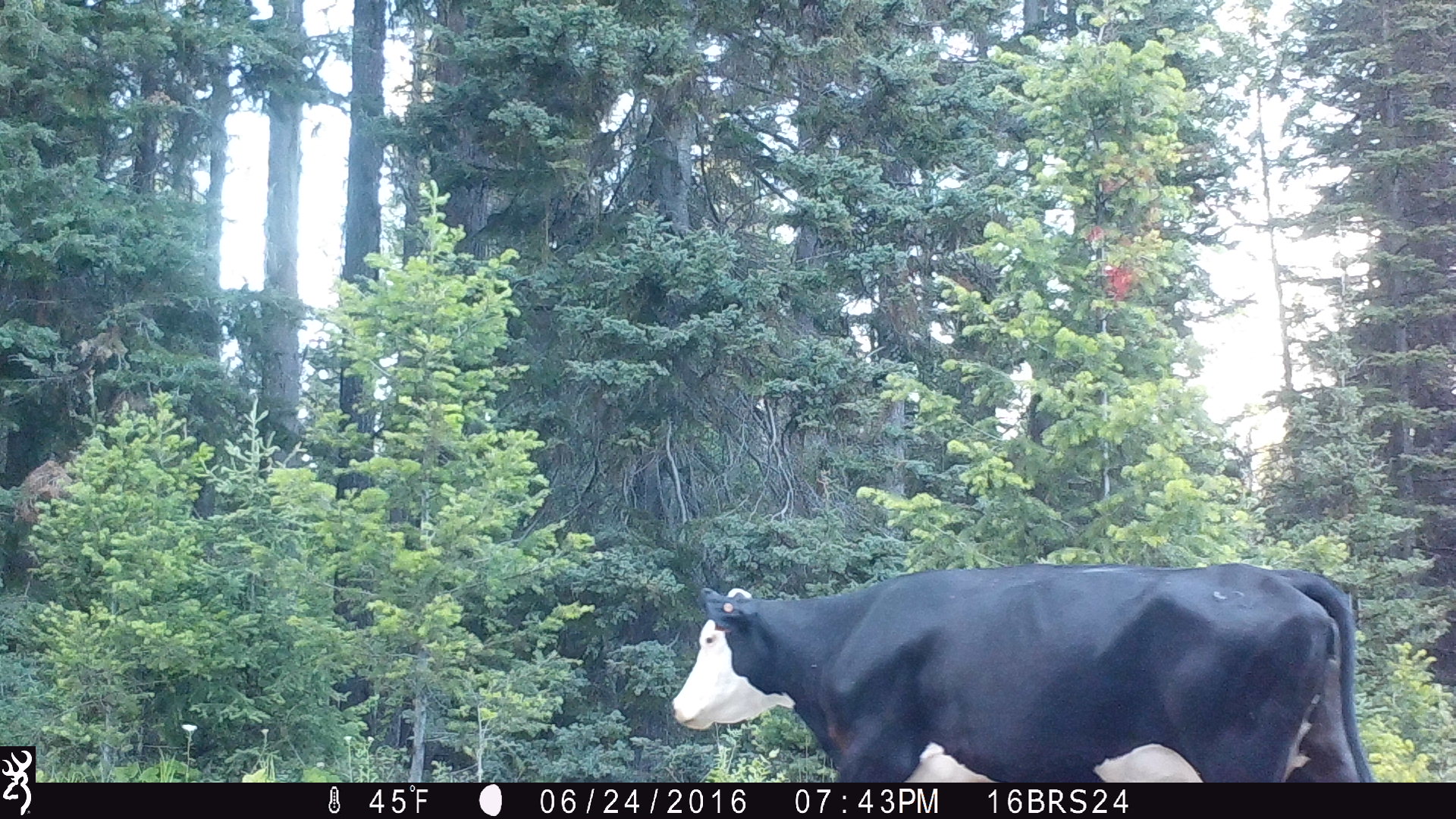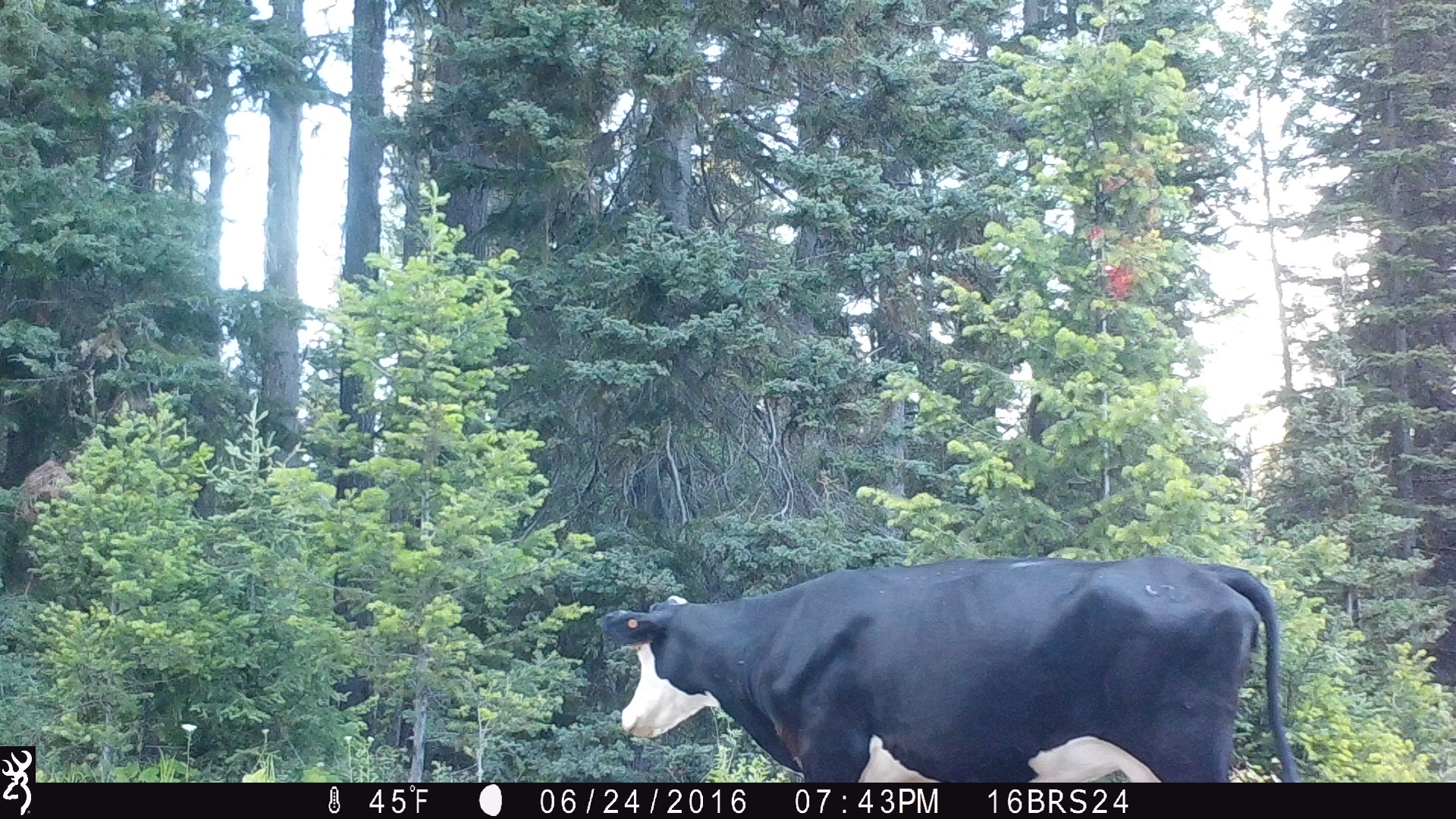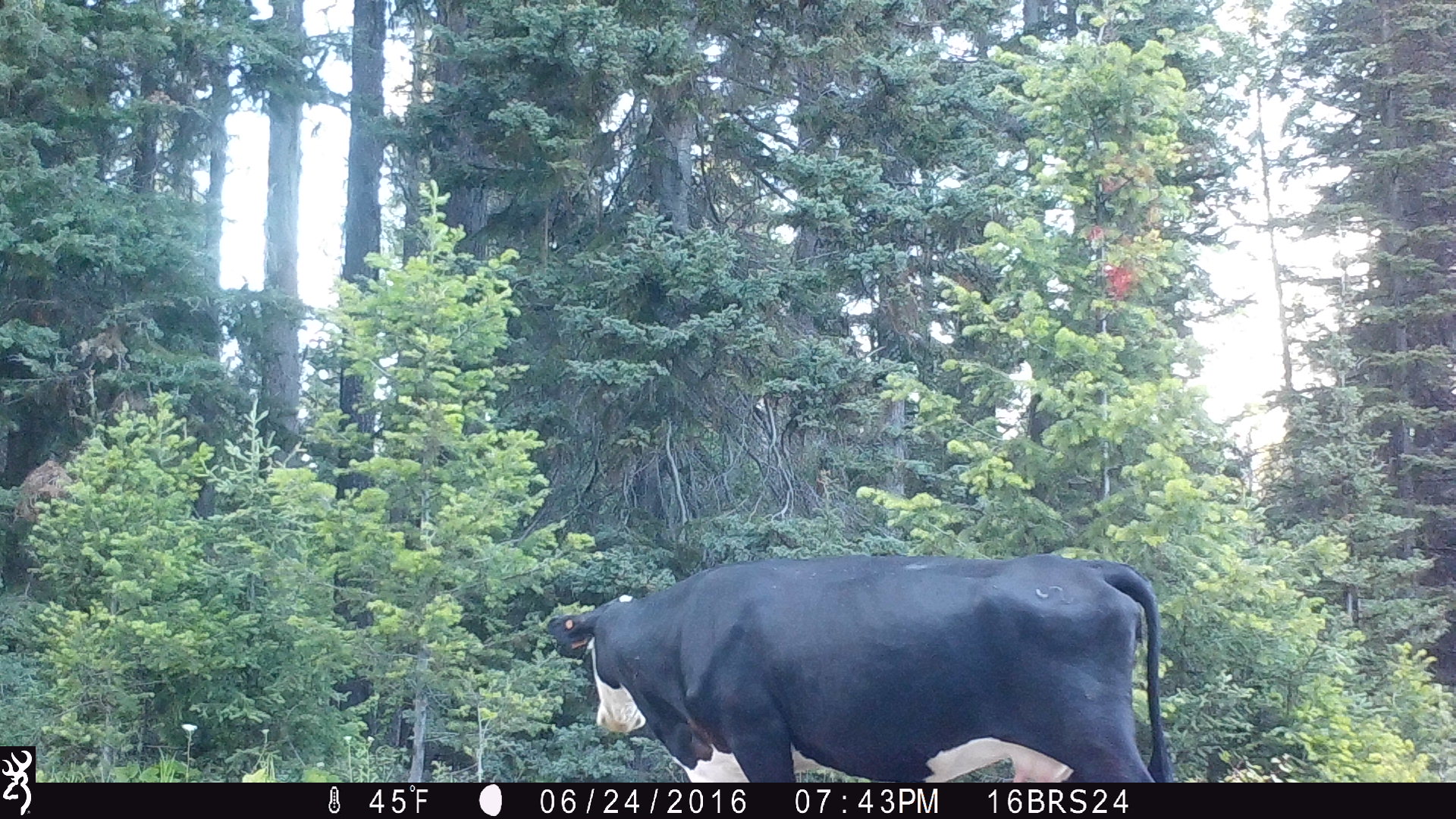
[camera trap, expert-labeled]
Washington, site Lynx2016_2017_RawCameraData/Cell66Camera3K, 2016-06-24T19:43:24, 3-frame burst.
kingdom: Animalia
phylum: Chordata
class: Mammalia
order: Artiodactyla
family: Bovidae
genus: Bos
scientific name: Bos taurus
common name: domestic cattle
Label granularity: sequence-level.